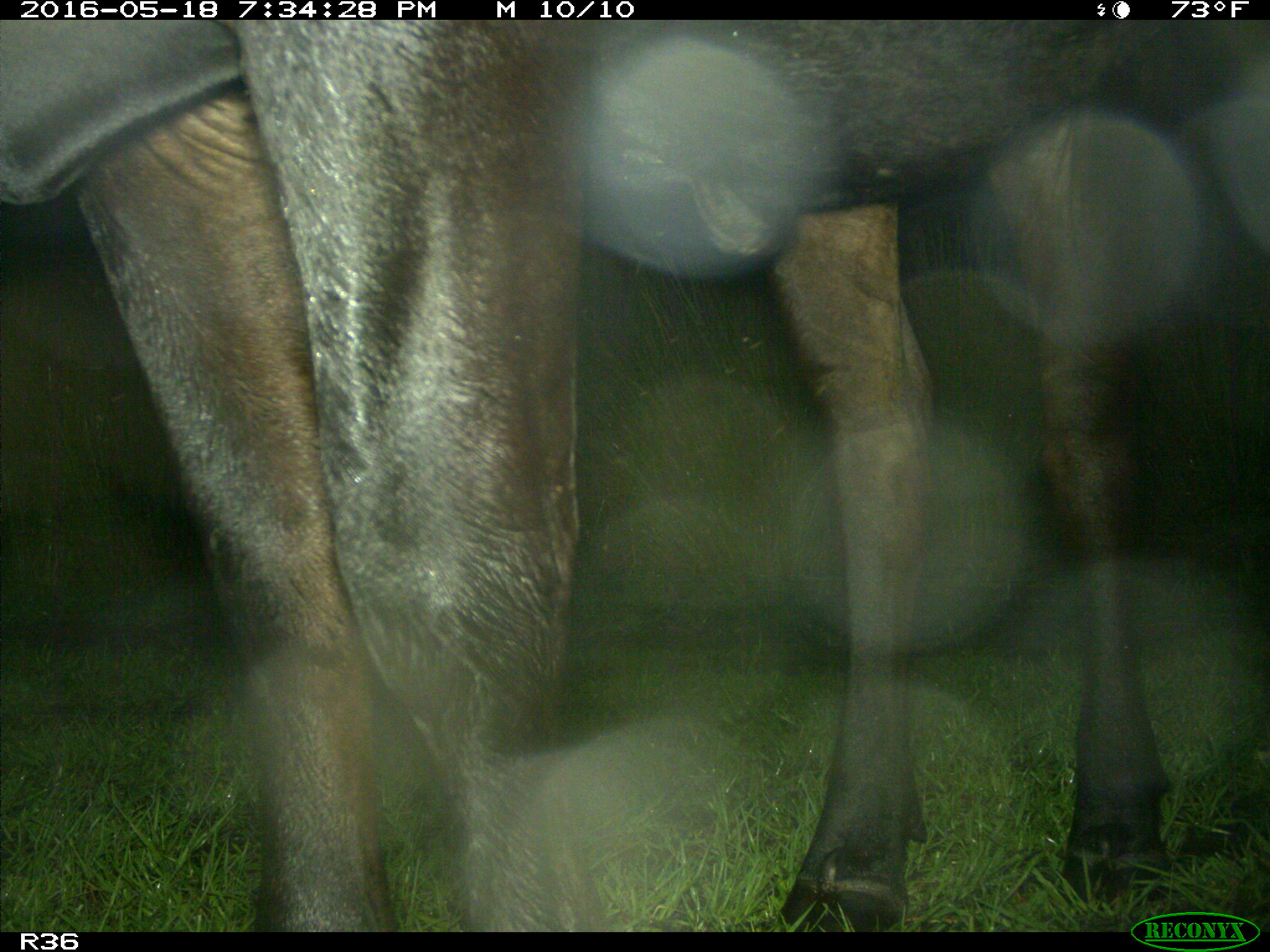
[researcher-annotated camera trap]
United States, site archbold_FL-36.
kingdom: Animalia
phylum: Chordata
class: Mammalia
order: Artiodactyla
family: Bovidae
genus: Bos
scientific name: Bos taurus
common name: domestic cow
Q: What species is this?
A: Bos taurus (domestic cow).